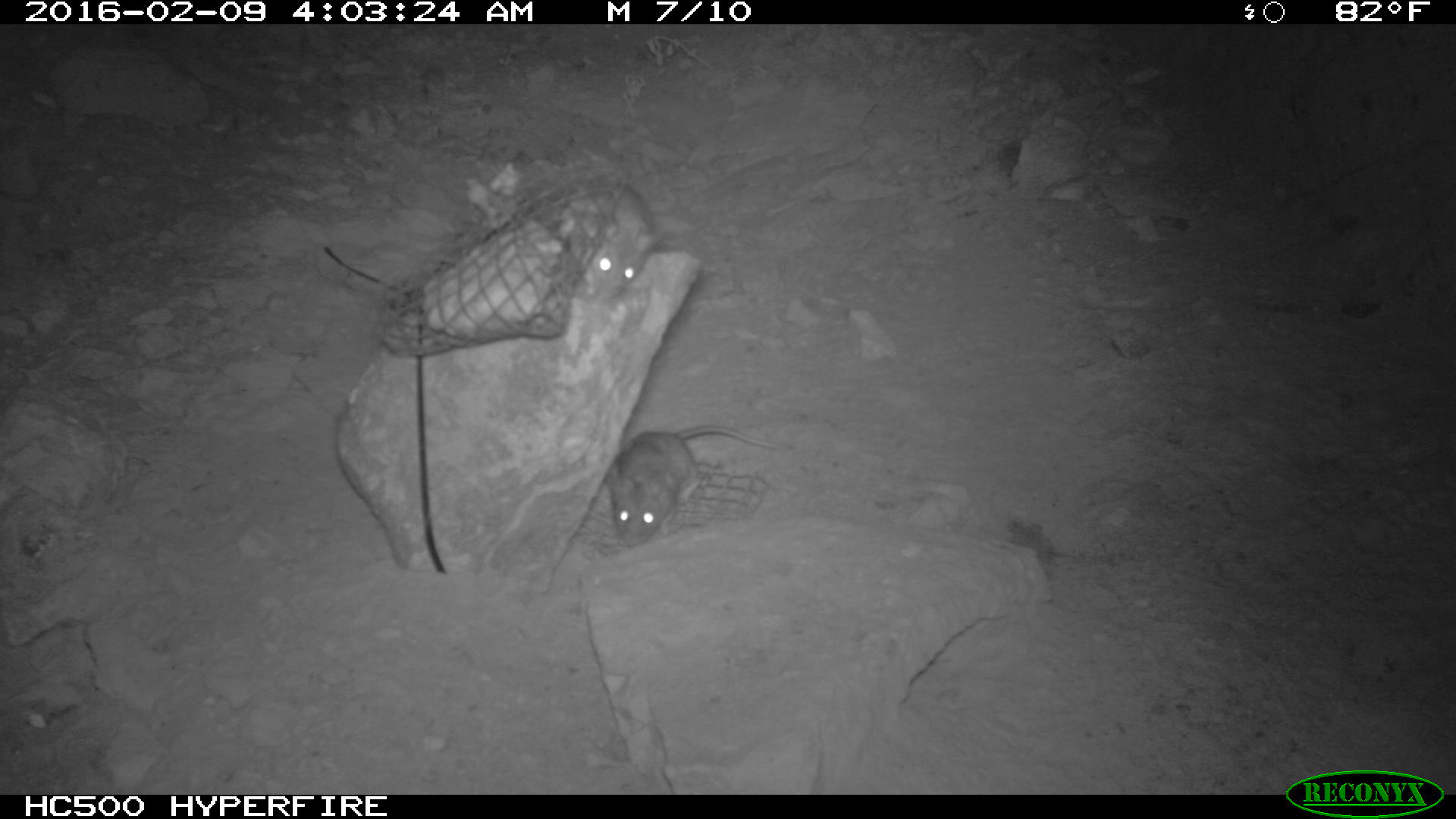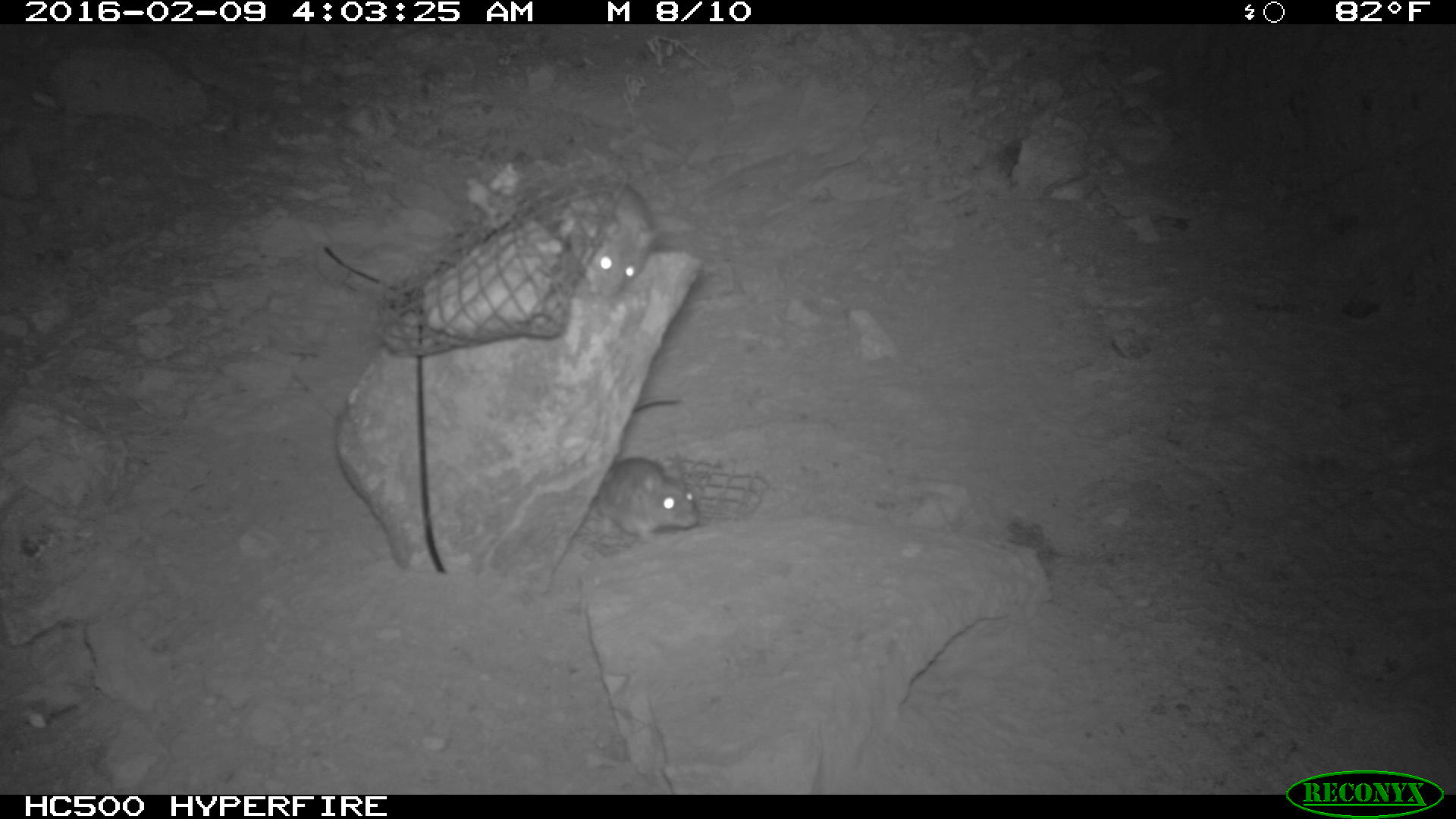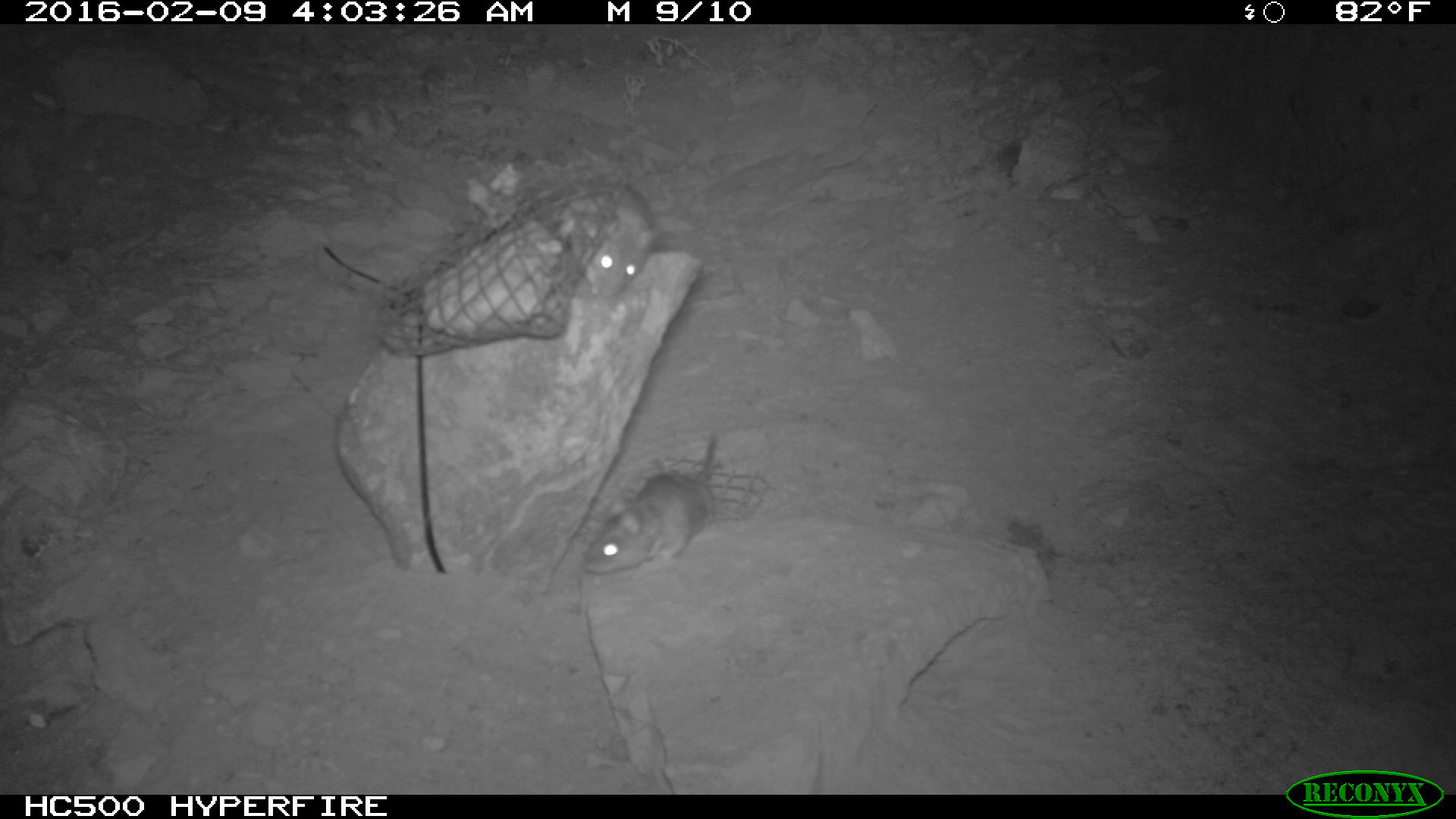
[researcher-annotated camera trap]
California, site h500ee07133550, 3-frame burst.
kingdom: Animalia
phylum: Chordata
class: Mammalia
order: Rodentia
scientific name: Rodentia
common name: rodent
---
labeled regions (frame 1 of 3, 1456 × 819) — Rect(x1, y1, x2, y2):
rodent: Rect(602, 422, 789, 548); Rect(541, 177, 665, 299)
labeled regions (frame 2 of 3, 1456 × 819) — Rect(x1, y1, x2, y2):
rodent: Rect(597, 393, 698, 542); Rect(583, 183, 660, 296)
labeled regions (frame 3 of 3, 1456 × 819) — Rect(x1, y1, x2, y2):
rodent: Rect(582, 435, 714, 573); Rect(568, 177, 657, 296)